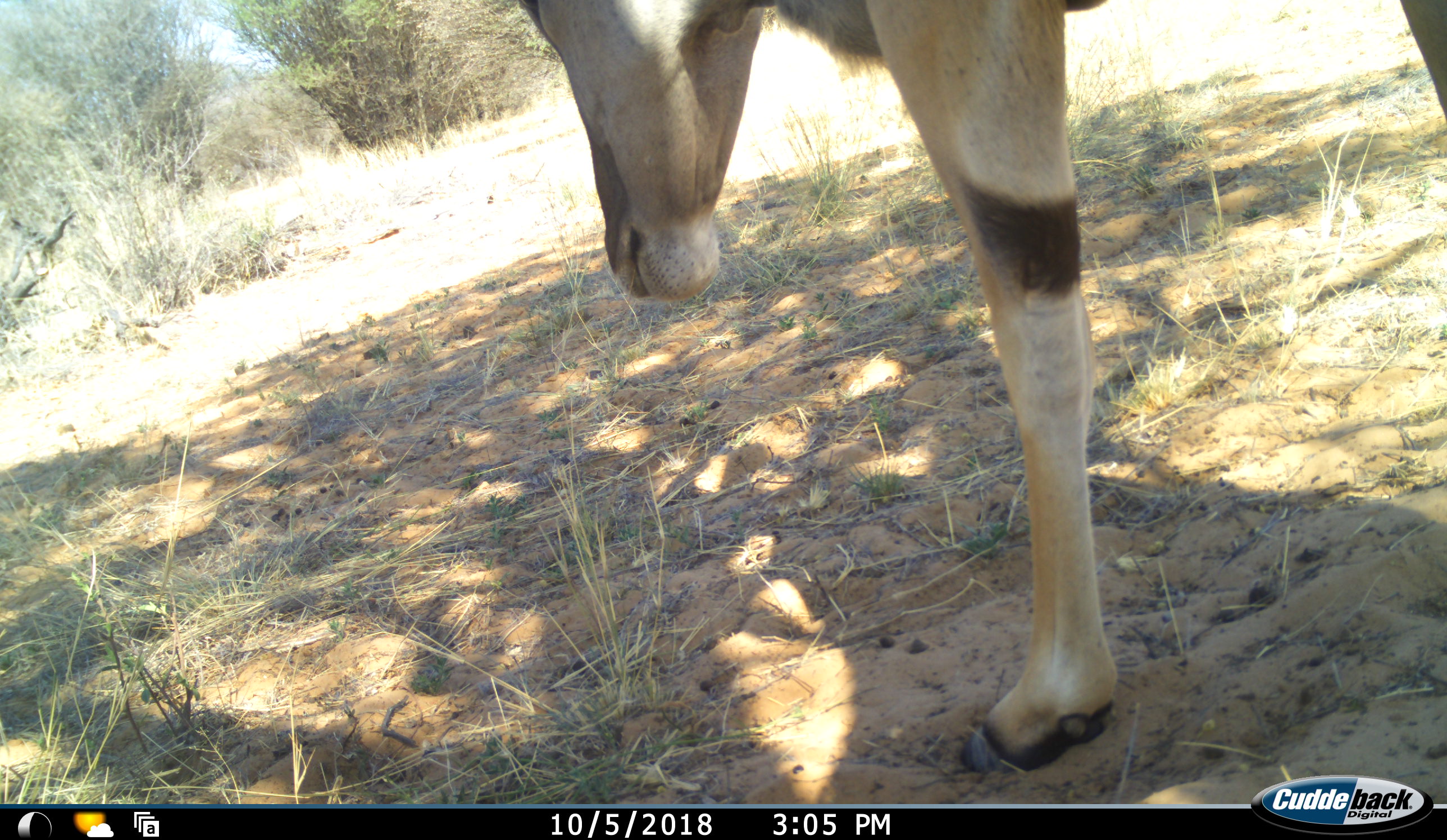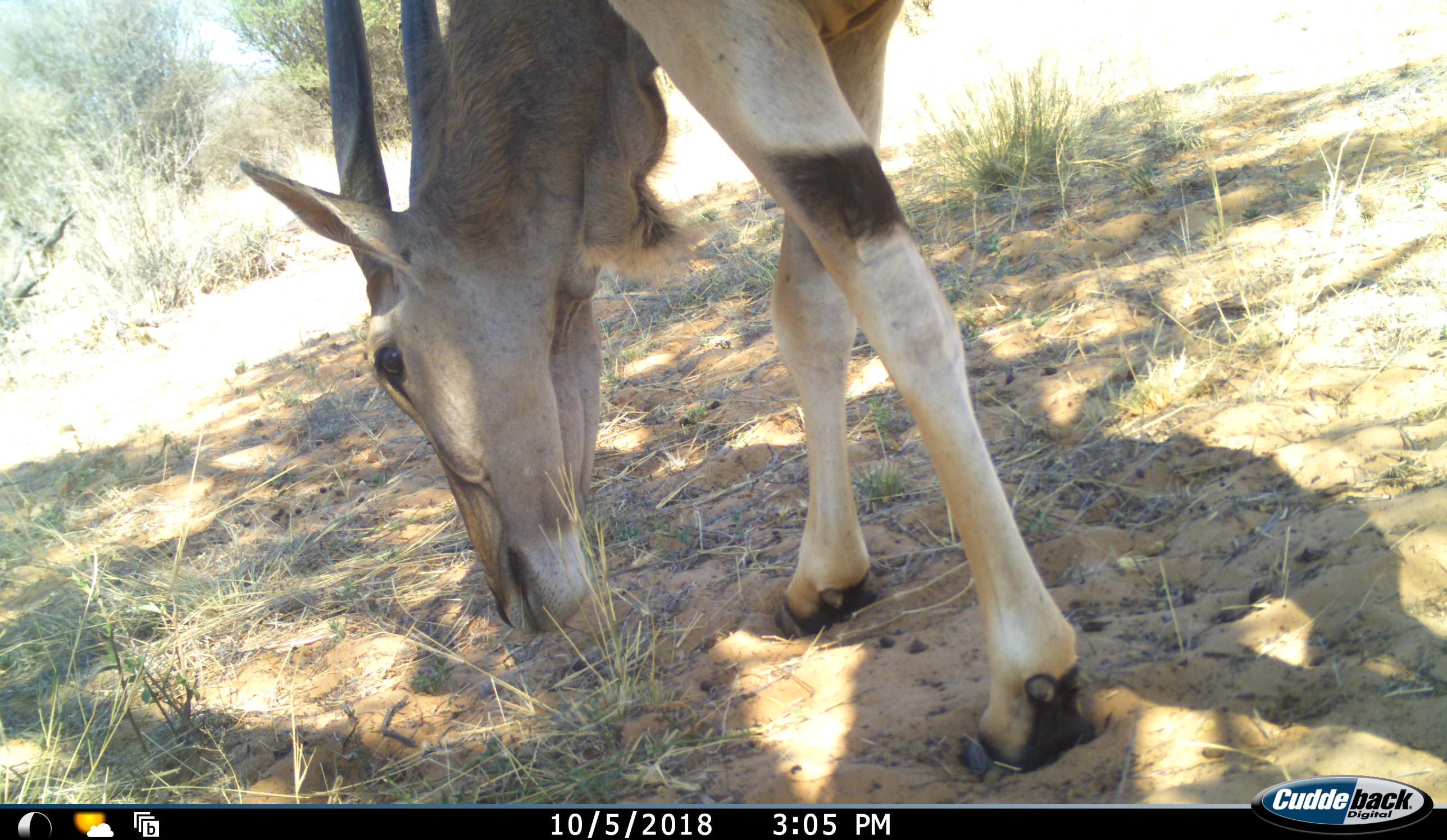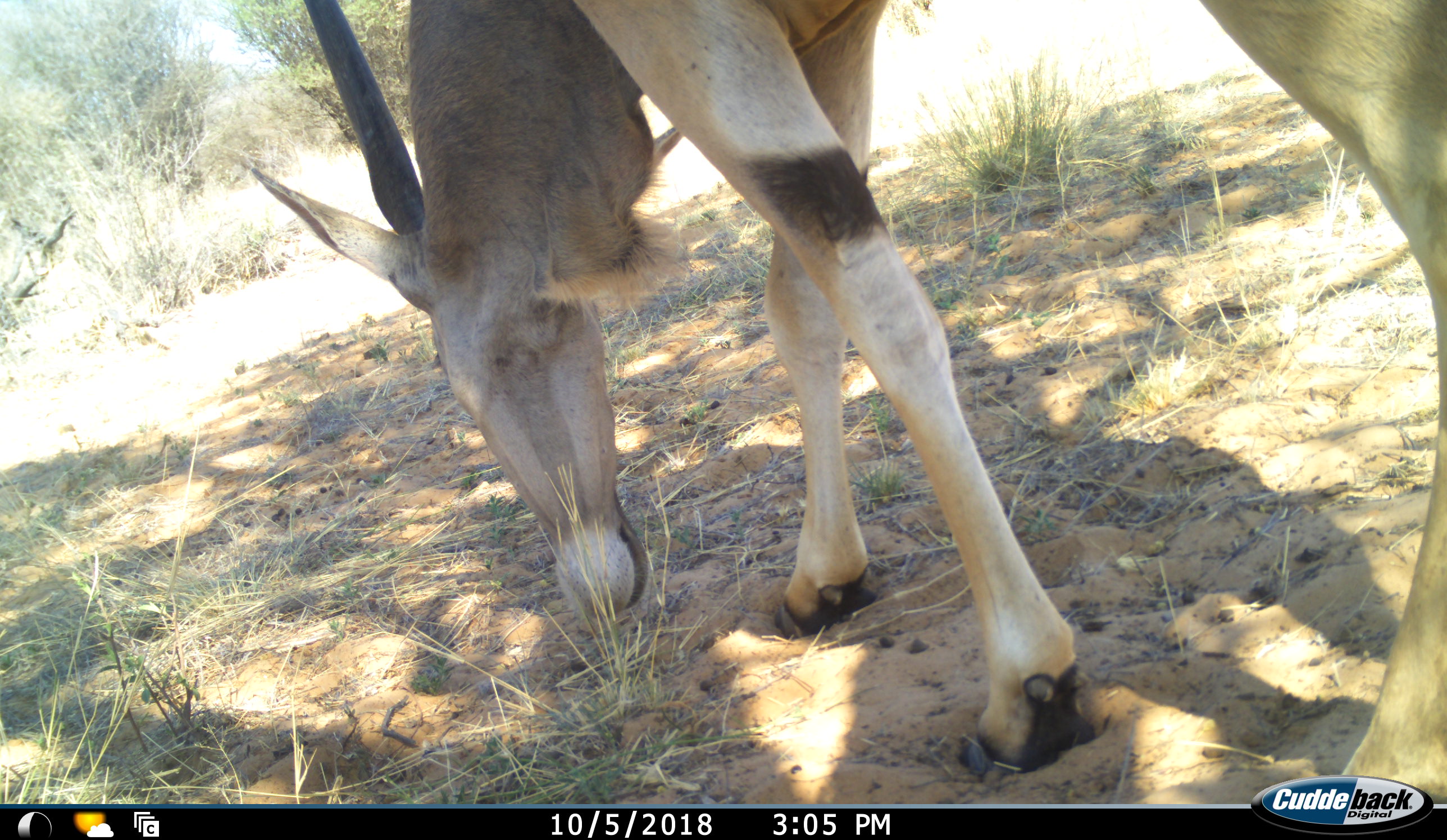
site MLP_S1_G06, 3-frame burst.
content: unidentified animal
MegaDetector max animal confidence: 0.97